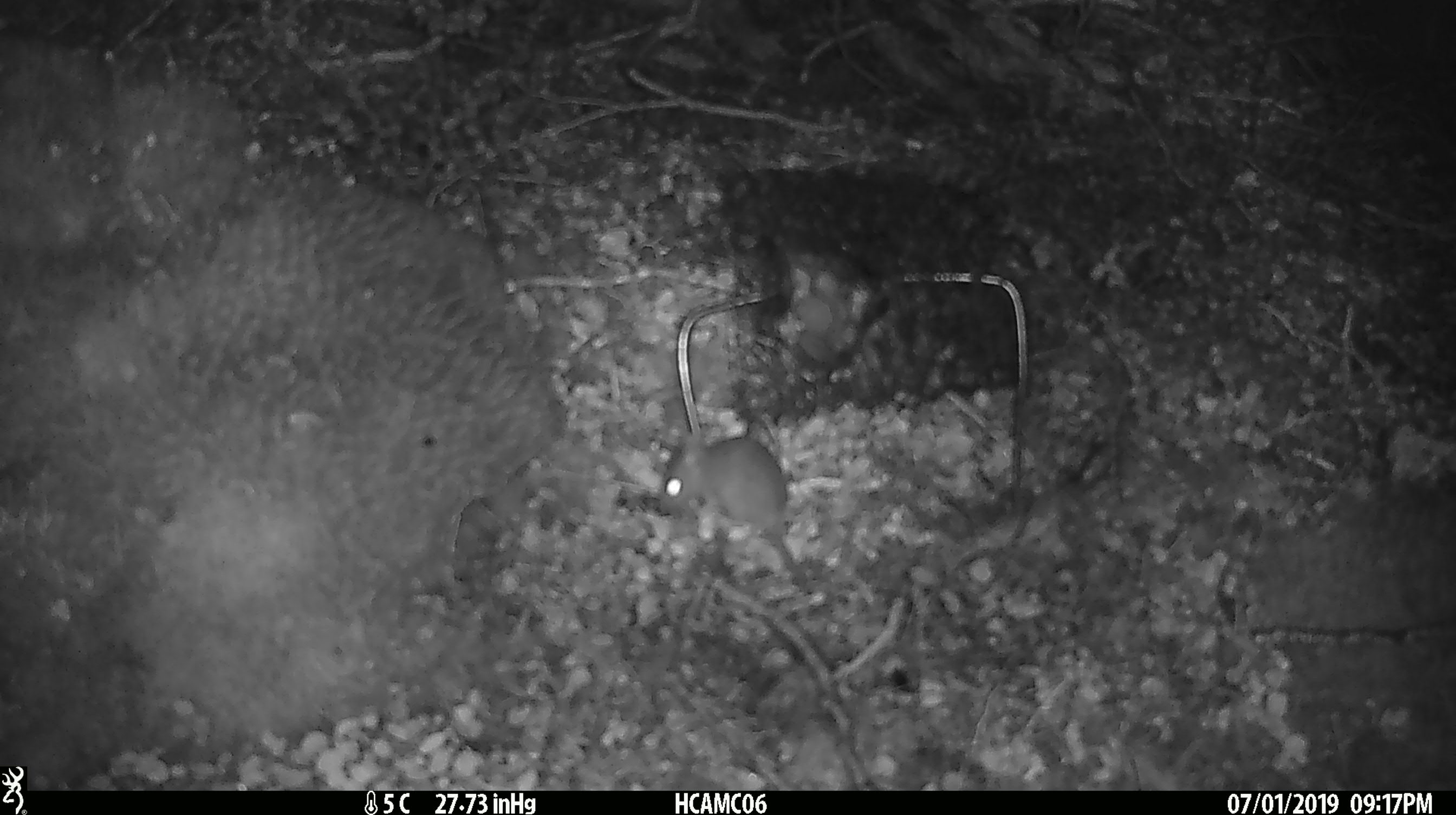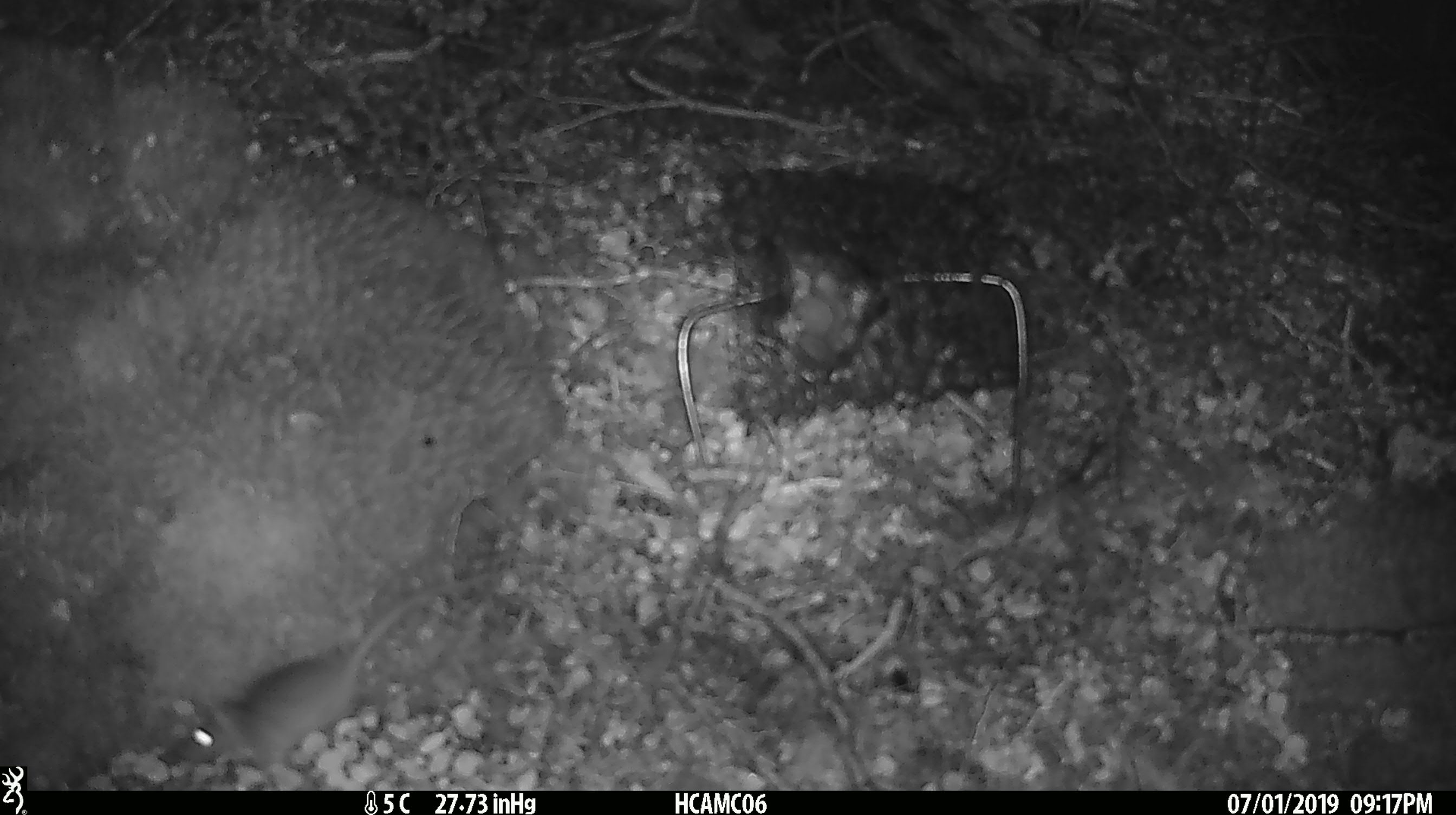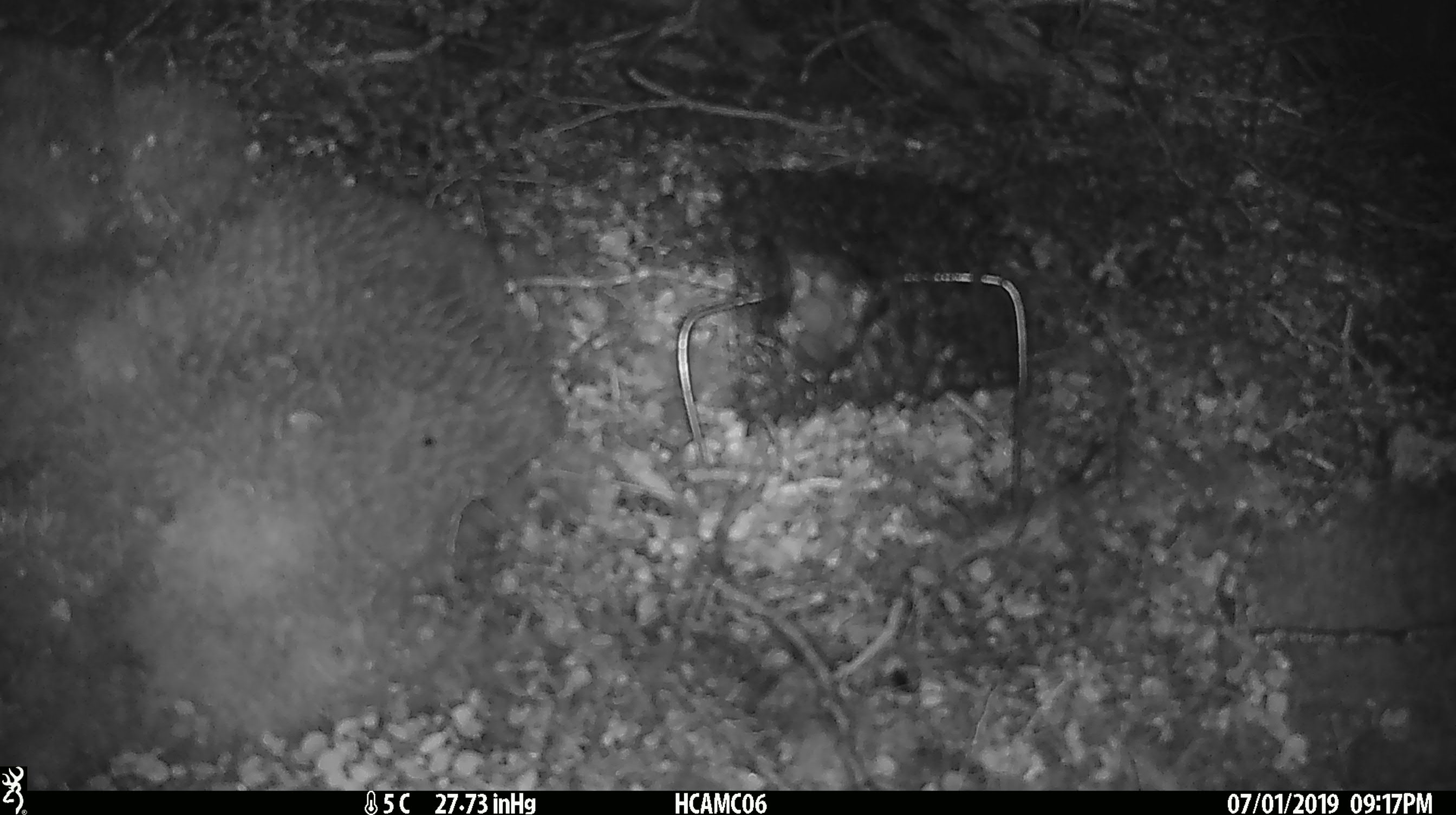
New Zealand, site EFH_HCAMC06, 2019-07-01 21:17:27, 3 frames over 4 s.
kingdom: Animalia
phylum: Chordata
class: Mammalia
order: Rodentia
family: Muridae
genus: Mus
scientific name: Mus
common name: mouse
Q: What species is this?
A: Mouse (Mus).